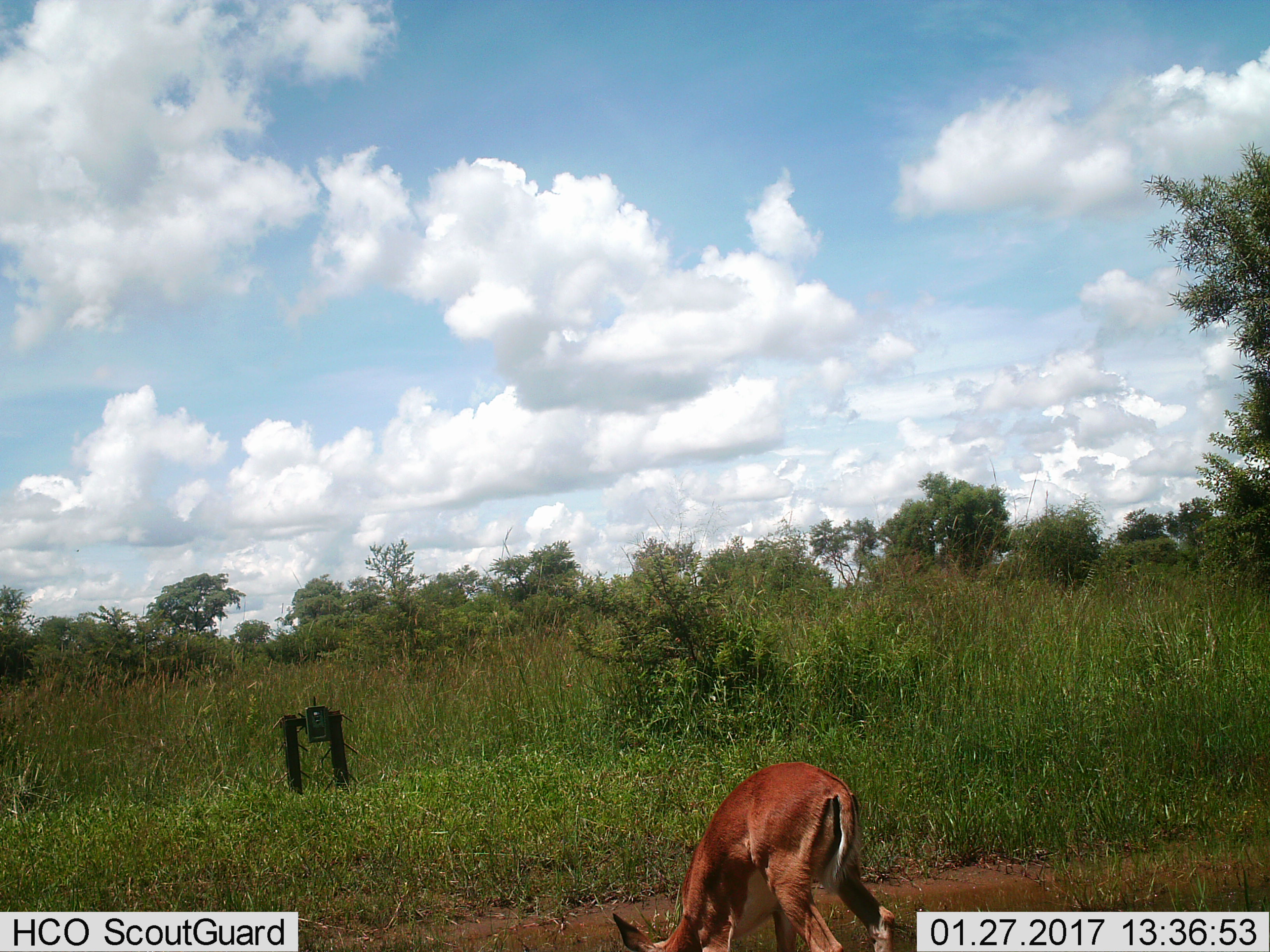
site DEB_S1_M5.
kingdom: Animalia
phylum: Chordata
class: Mammalia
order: Artiodactyla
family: Bovidae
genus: Aepyceros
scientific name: Aepyceros melampus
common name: impala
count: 1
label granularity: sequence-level